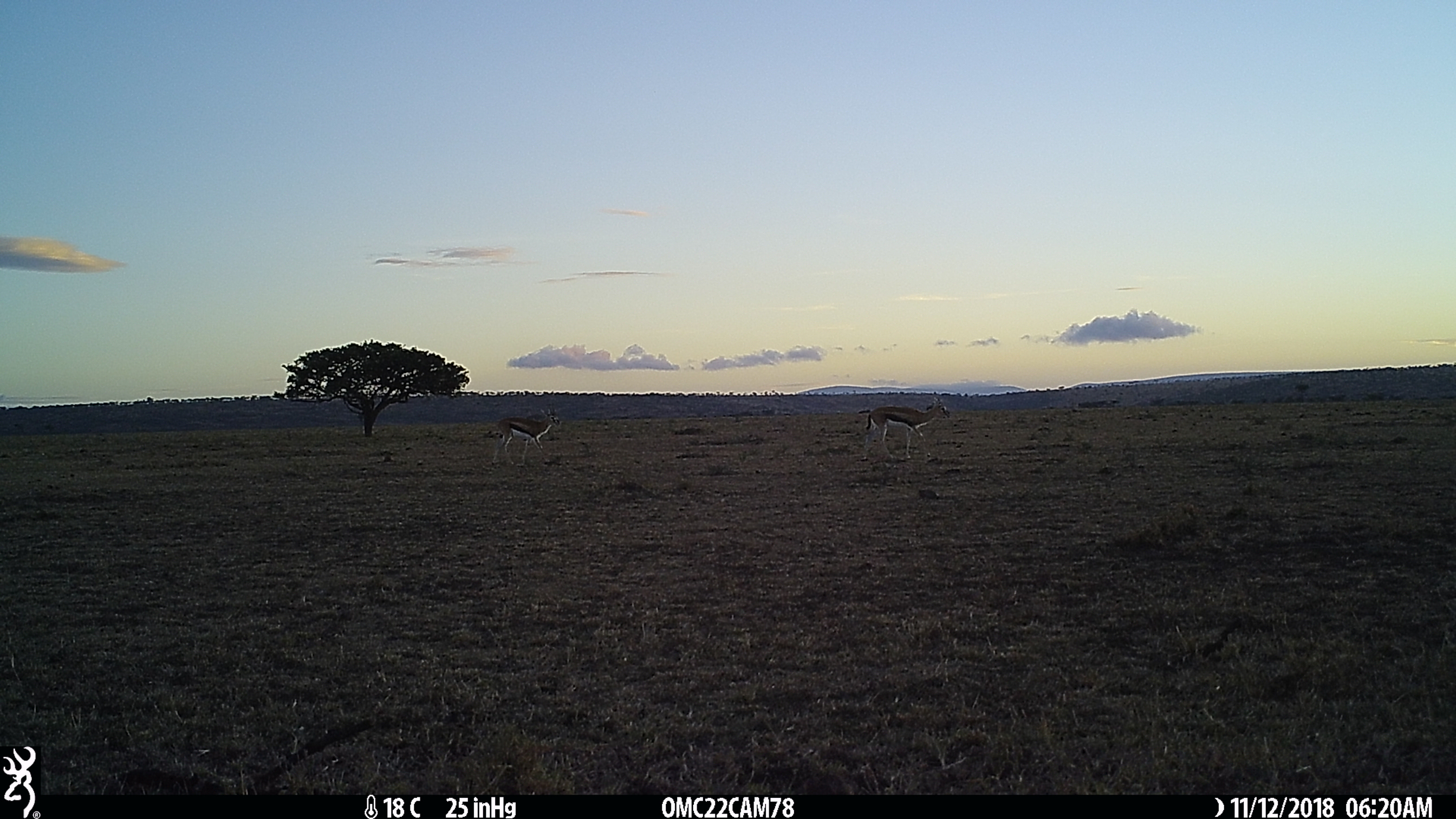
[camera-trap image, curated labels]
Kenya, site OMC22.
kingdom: Animalia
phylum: Chordata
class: Mammalia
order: Artiodactyla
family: Bovidae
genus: Eudorcas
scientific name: Eudorcas thomsonii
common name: thomon's gazelle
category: gazelle thomsons